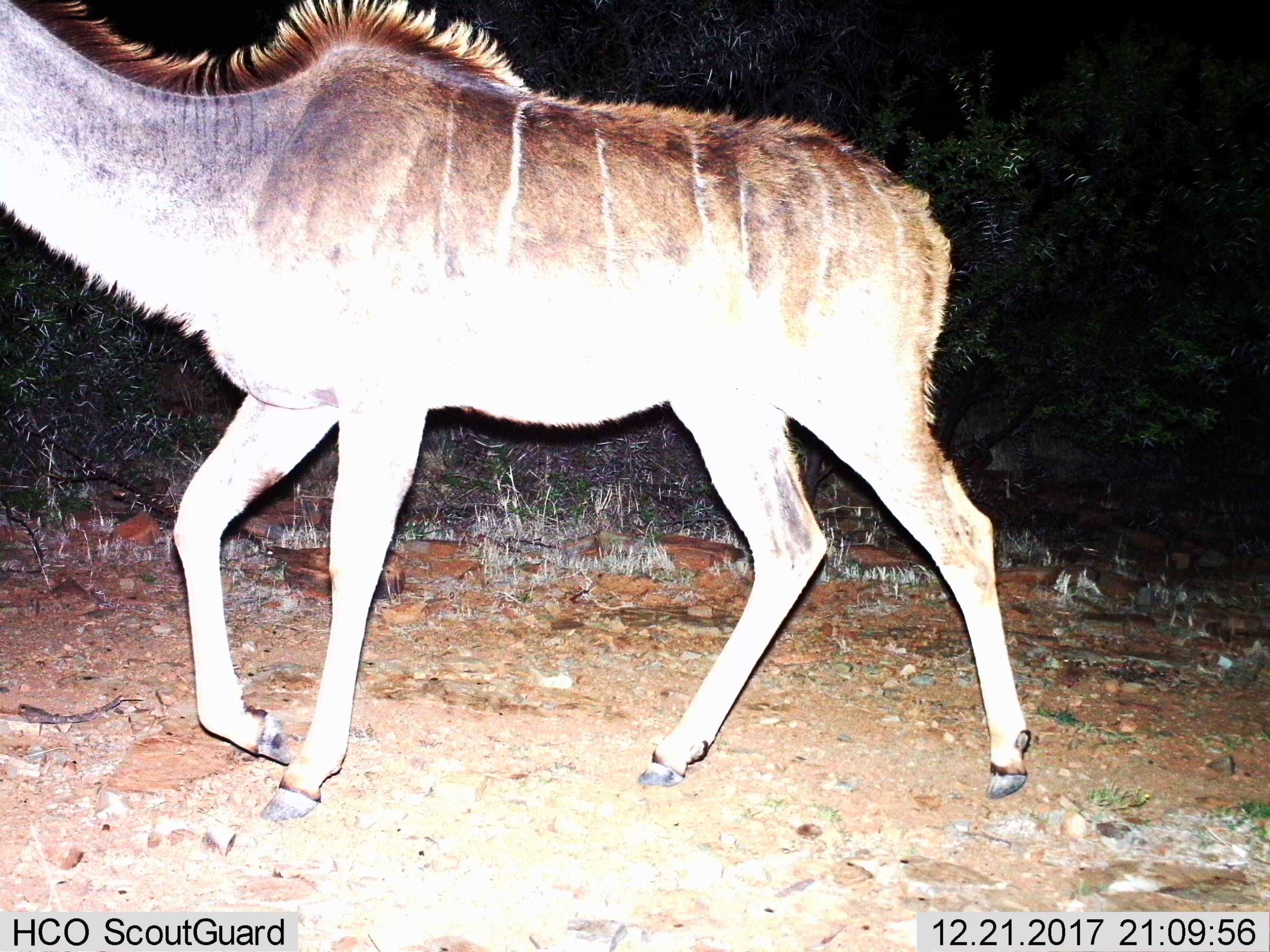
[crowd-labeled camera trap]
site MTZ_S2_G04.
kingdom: Animalia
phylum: Chordata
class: Mammalia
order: Artiodactyla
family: Bovidae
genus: Tragelaphus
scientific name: Tragelaphus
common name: kudu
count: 1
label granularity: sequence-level